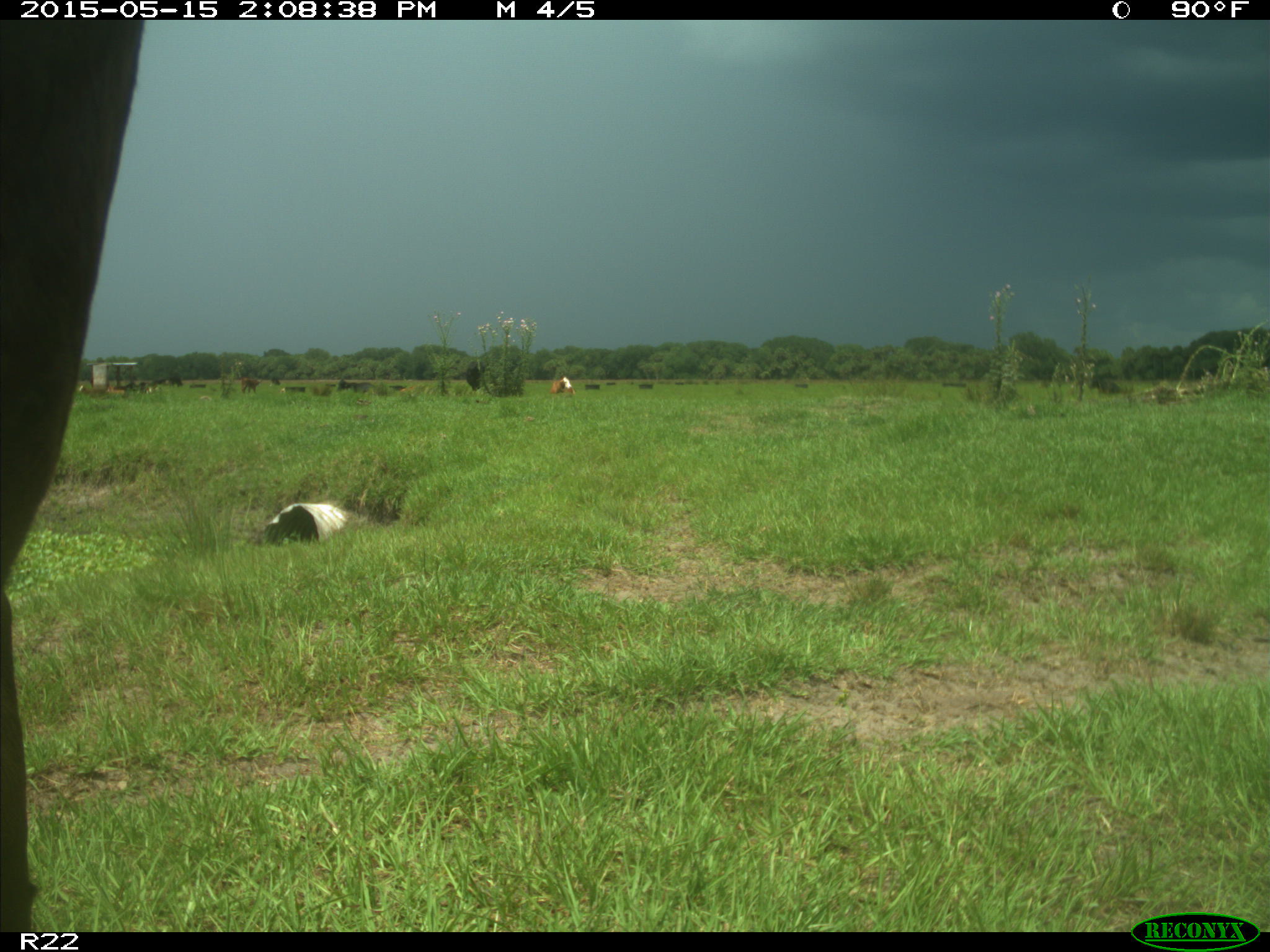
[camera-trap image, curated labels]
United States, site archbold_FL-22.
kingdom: Animalia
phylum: Chordata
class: Mammalia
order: Artiodactyla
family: Bovidae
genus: Bos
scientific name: Bos taurus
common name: domestic cow